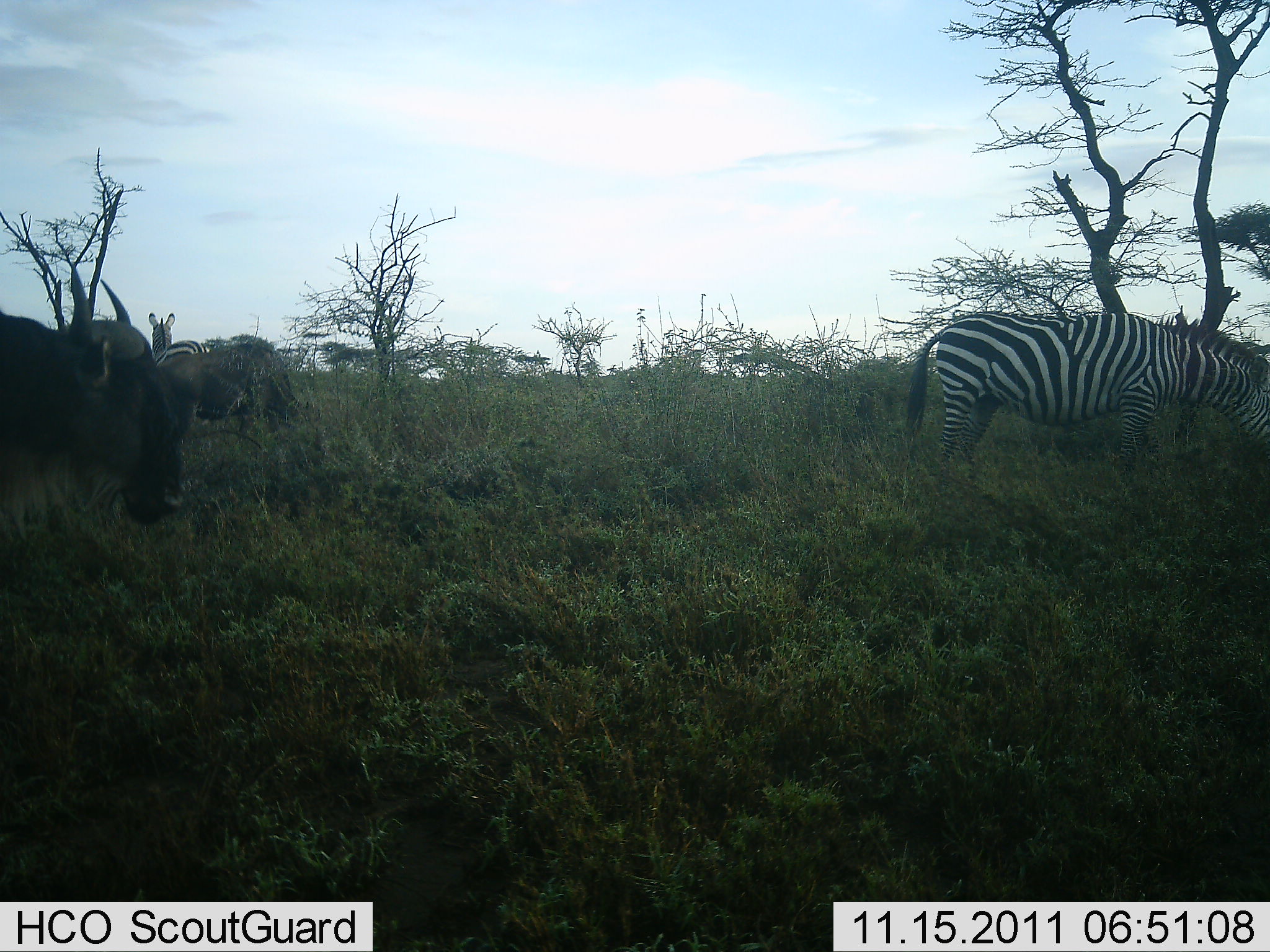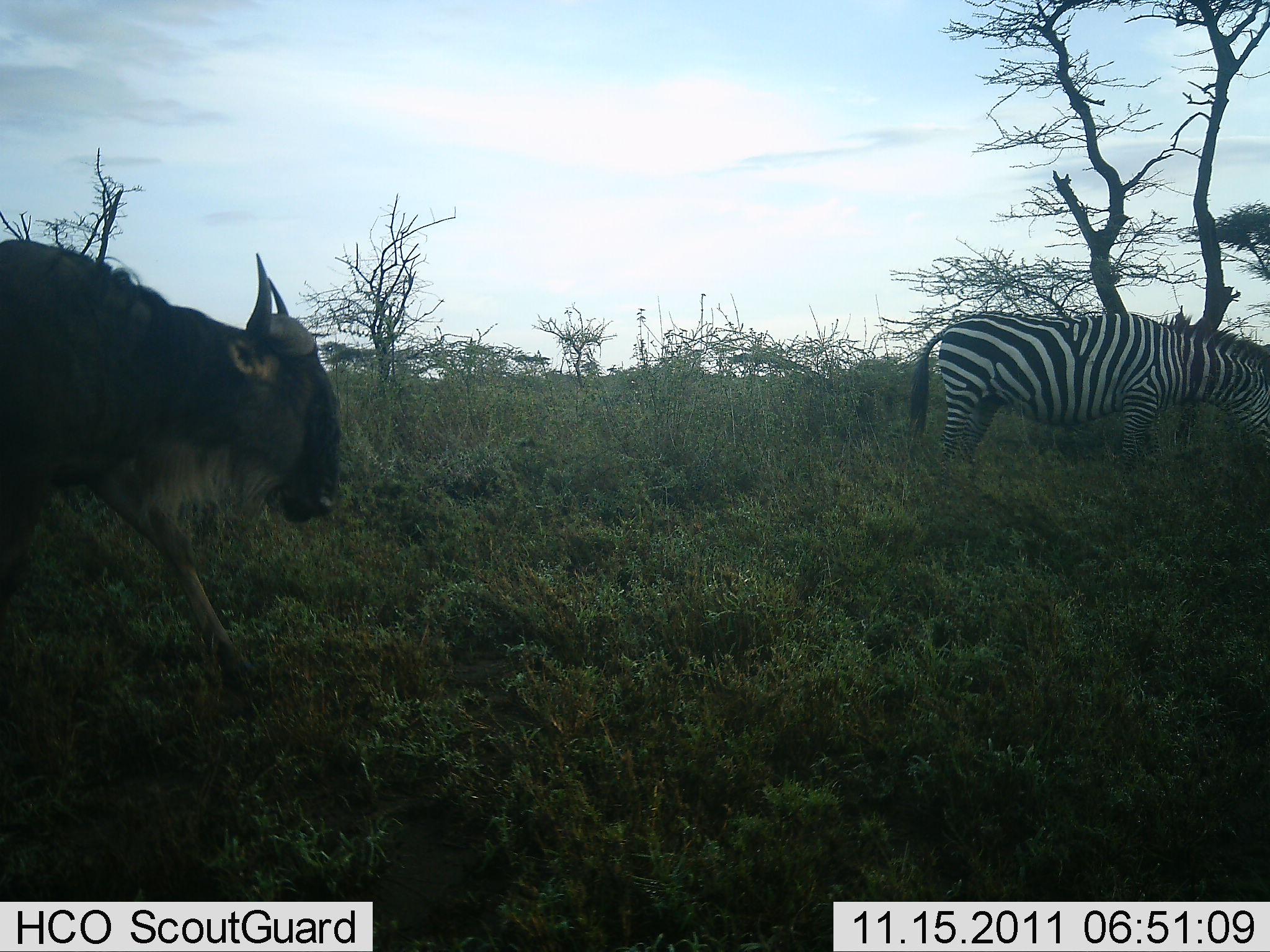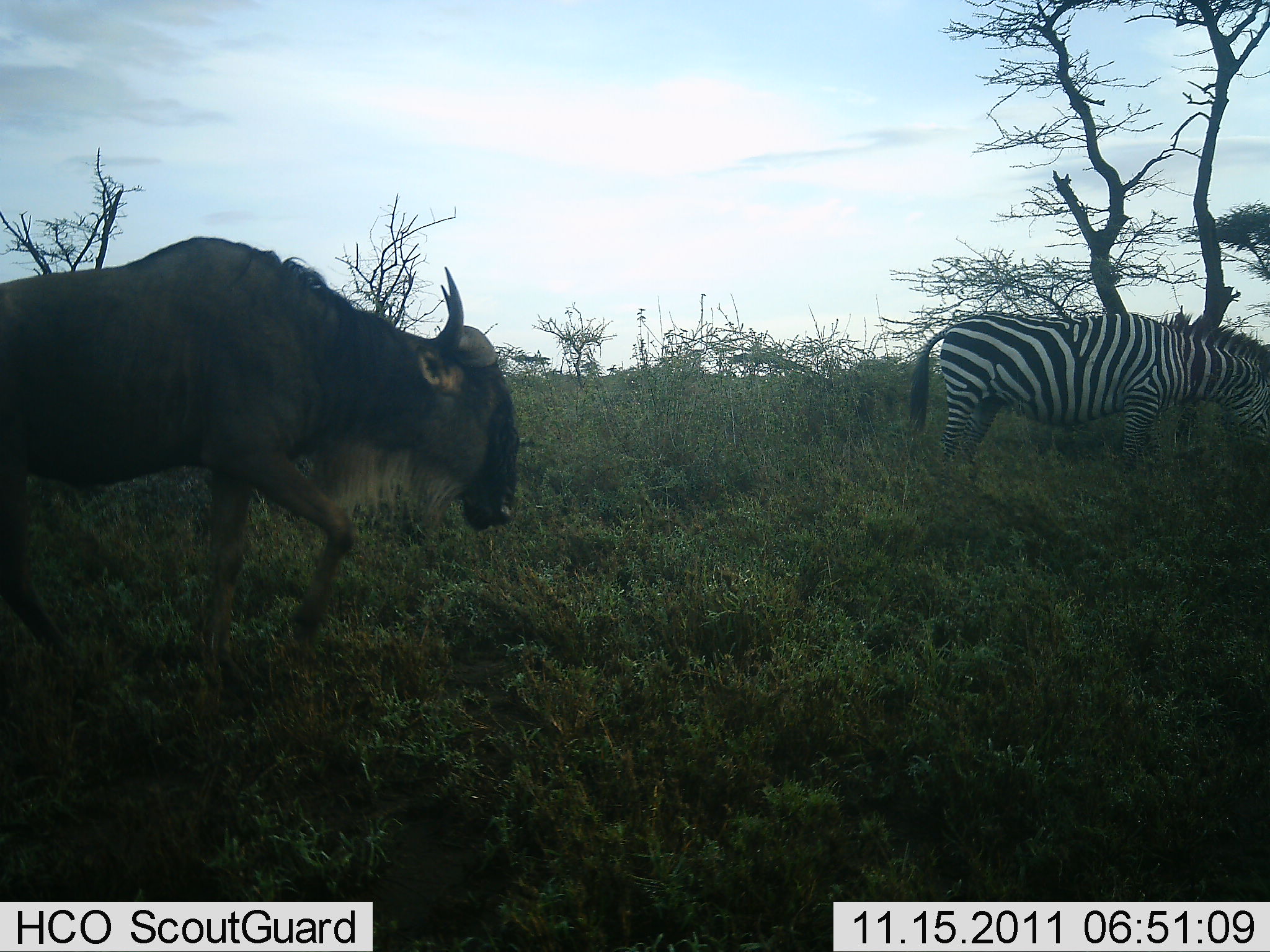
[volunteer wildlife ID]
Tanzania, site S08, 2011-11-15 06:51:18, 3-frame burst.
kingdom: Animalia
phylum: Chordata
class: Mammalia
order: Artiodactyla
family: Bovidae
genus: Connochaetes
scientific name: Connochaetes taurinus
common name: blue wildebeest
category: wildebeest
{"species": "wildebeest (blue wildebeest) (Connochaetes taurinus)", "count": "2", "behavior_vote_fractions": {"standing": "47%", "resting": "0%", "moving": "93%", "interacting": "0%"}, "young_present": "0%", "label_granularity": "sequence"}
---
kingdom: Animalia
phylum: Chordata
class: Mammalia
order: Perissodactyla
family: Equidae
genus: Equus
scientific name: Equus quagga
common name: plains zebra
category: zebra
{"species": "zebra (plains zebra) (Equus quagga)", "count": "2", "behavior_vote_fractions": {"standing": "71%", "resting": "0%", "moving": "0%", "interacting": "0%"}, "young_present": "0%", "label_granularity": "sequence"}